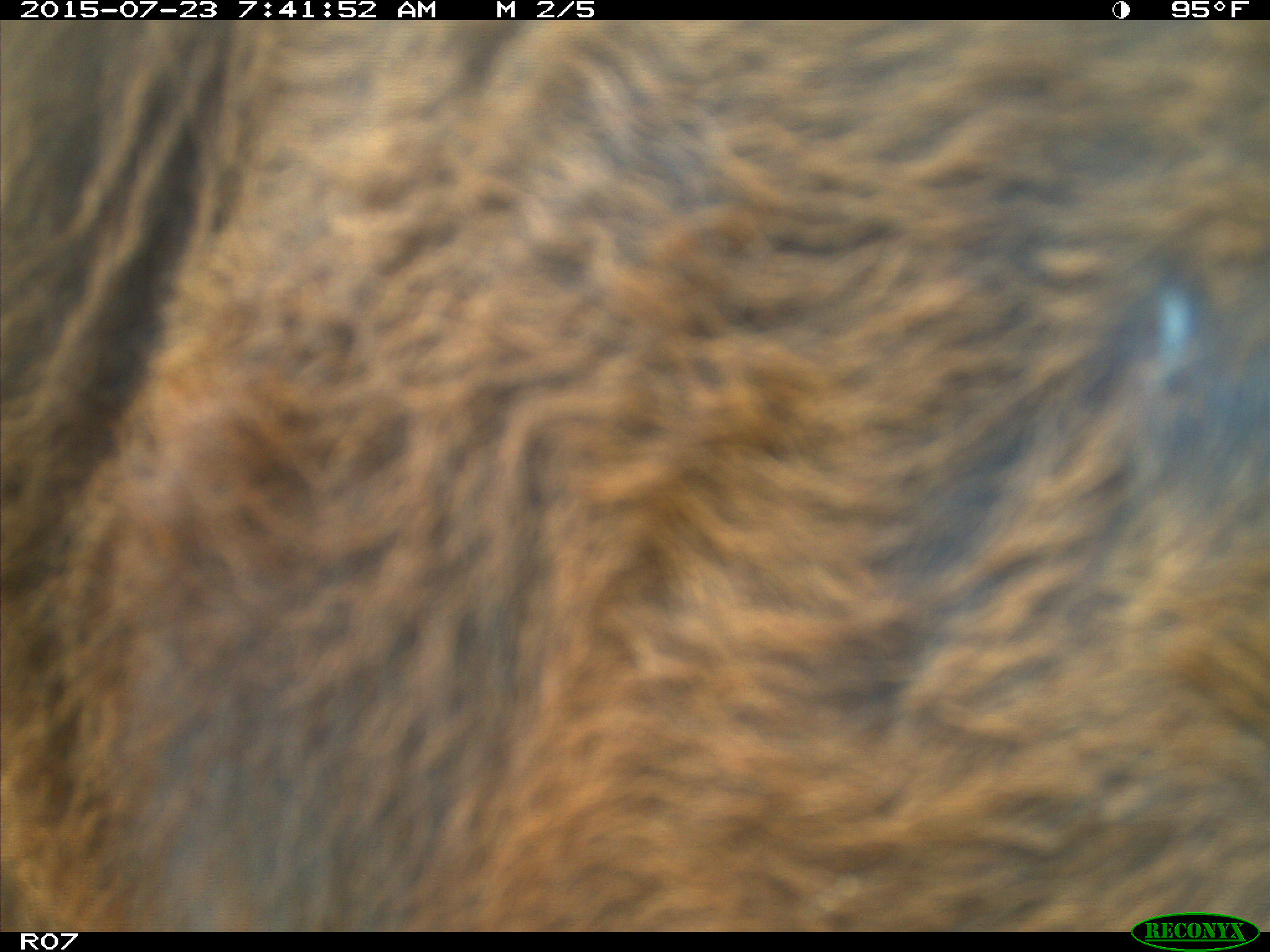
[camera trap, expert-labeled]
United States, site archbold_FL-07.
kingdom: Animalia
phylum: Chordata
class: Mammalia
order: Artiodactyla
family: Bovidae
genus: Bos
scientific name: Bos taurus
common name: domestic cow